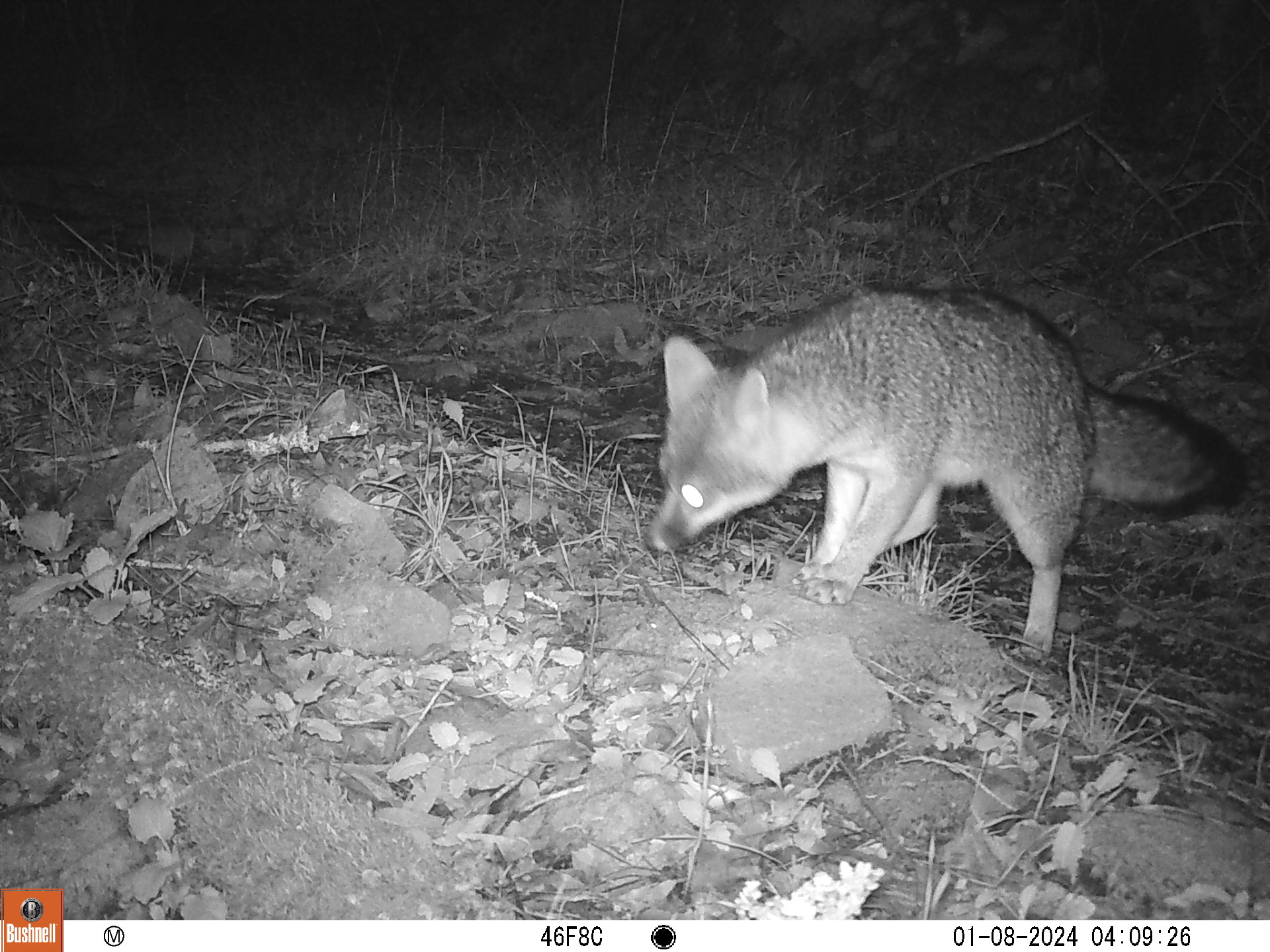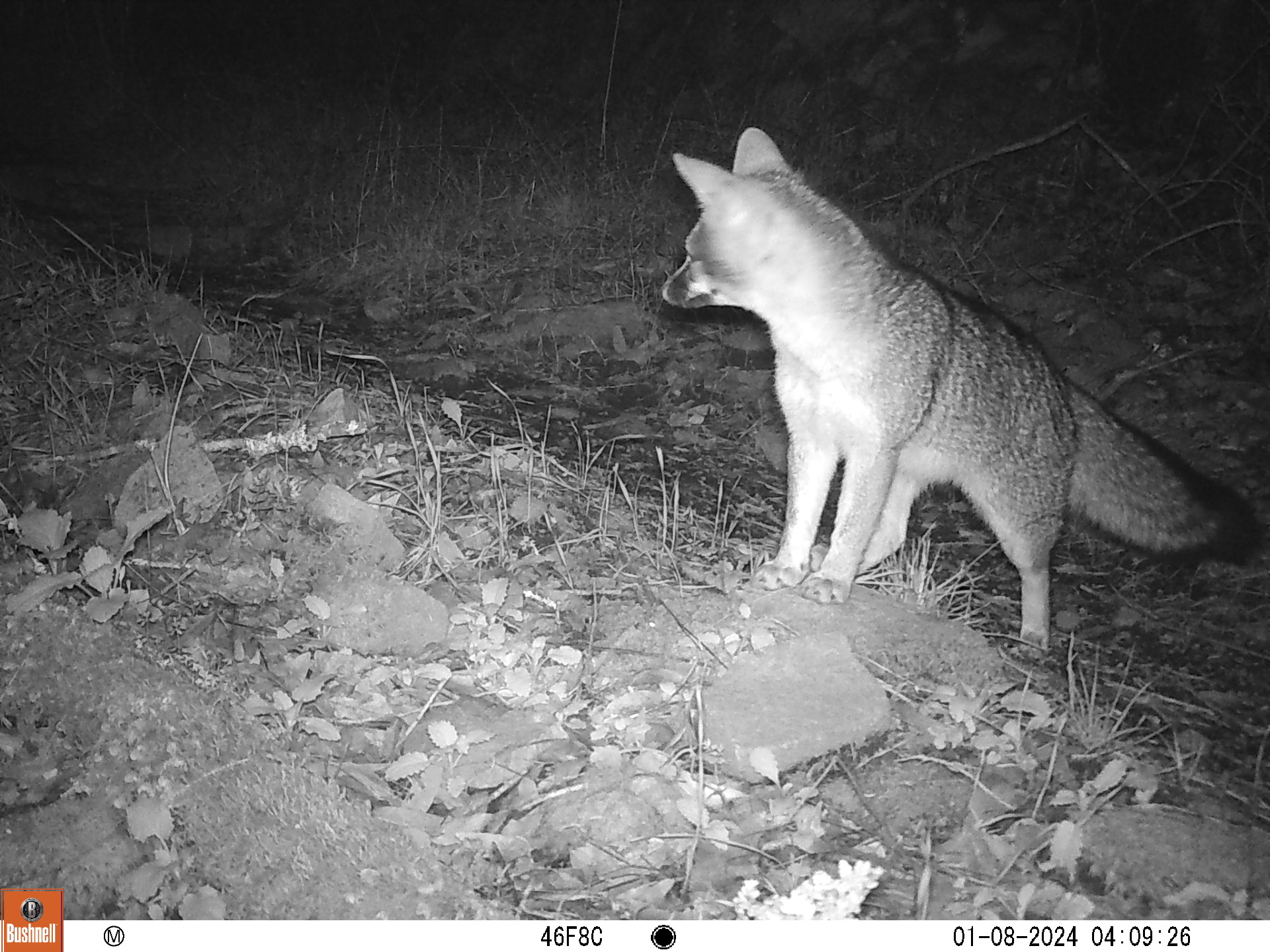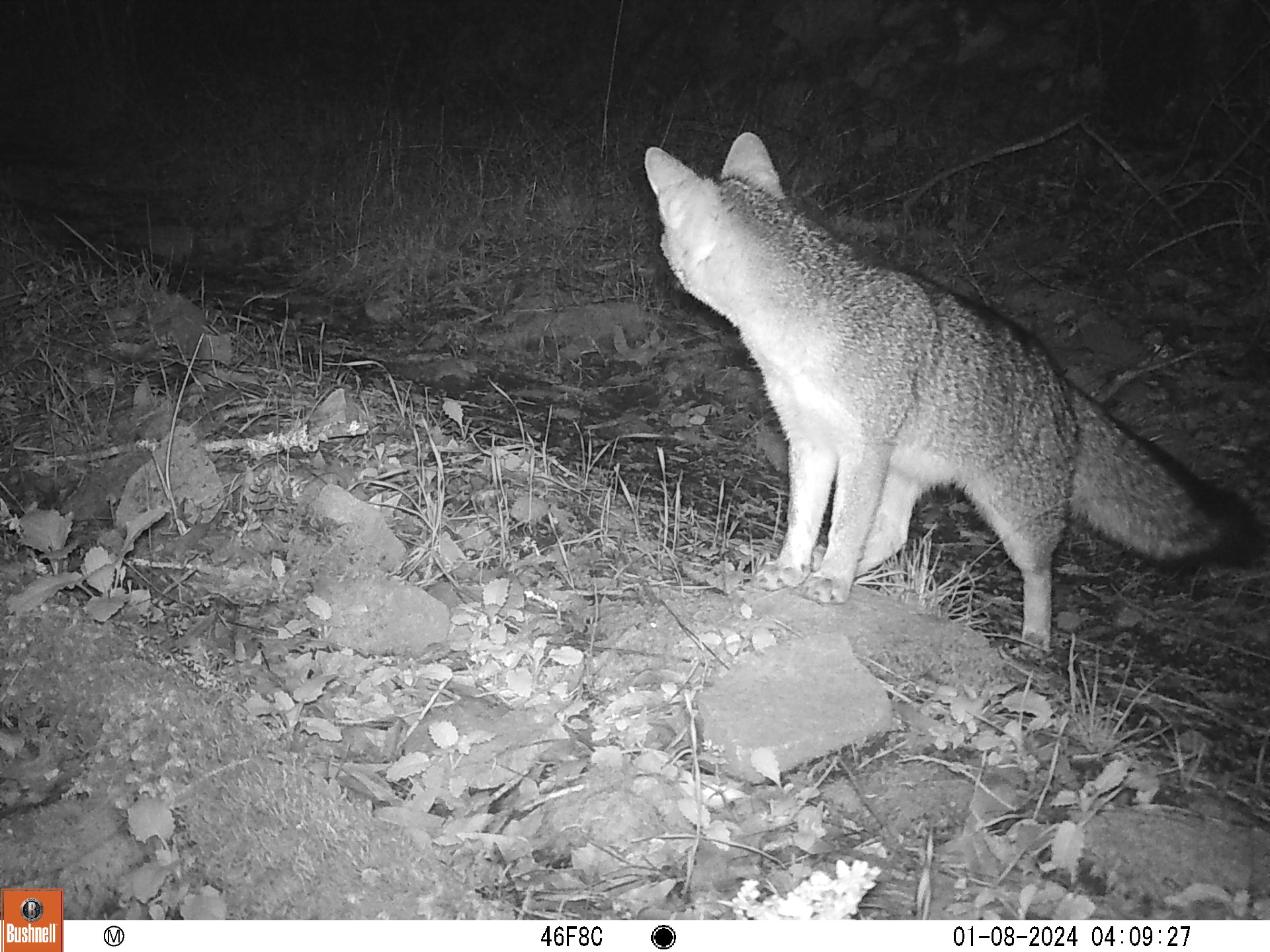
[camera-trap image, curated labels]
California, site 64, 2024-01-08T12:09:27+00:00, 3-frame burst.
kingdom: Animalia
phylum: Chordata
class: Mammalia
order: Carnivora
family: Canidae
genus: Urocyon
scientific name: Urocyon cinereoargenteus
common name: gray fox